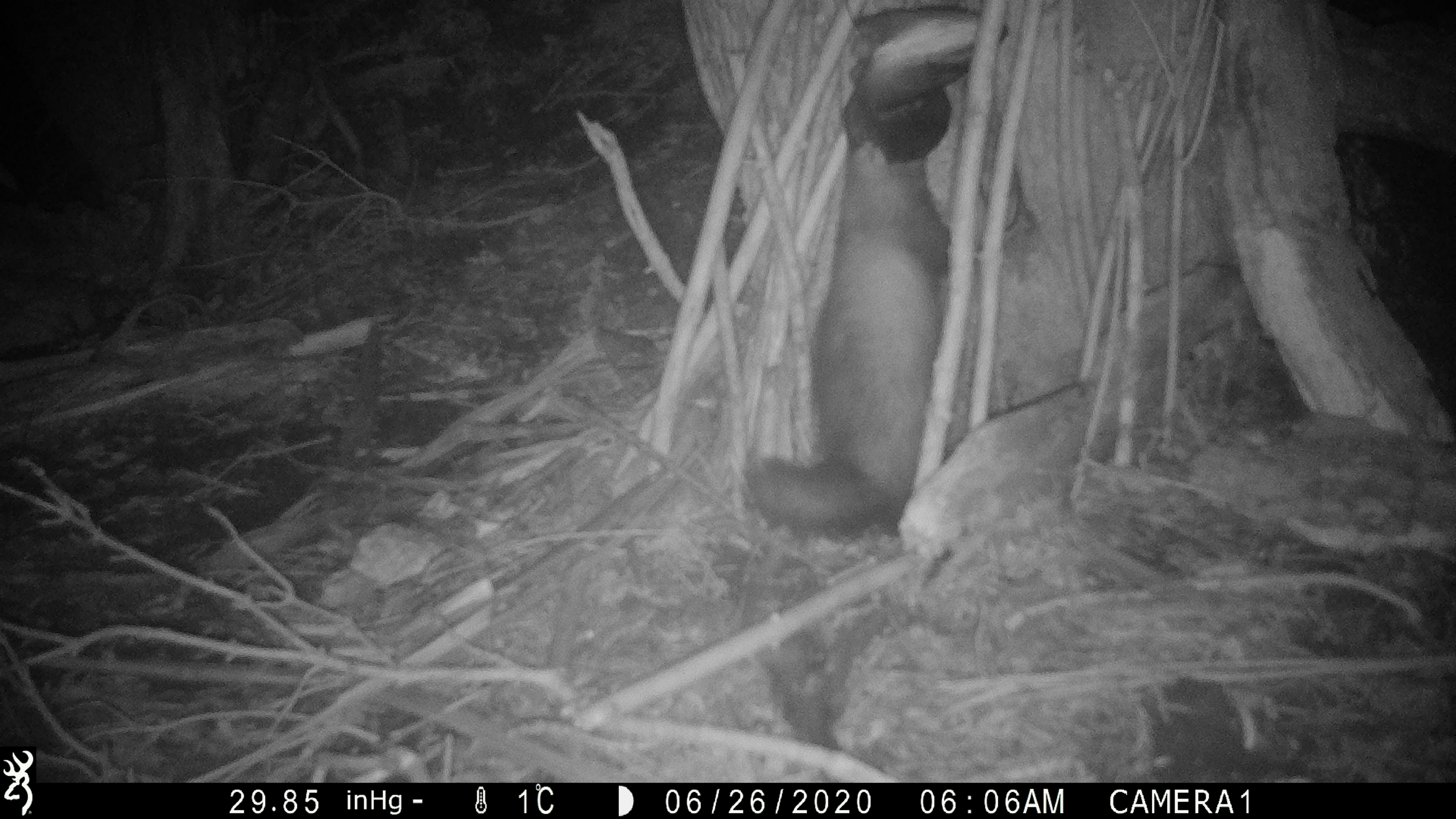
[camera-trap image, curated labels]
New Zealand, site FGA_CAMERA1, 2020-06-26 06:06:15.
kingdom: Animalia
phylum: Chordata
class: Mammalia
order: Carnivora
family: Mustelidae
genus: Mustela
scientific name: Mustela furo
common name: ferret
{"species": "ferret (Mustela furo)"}